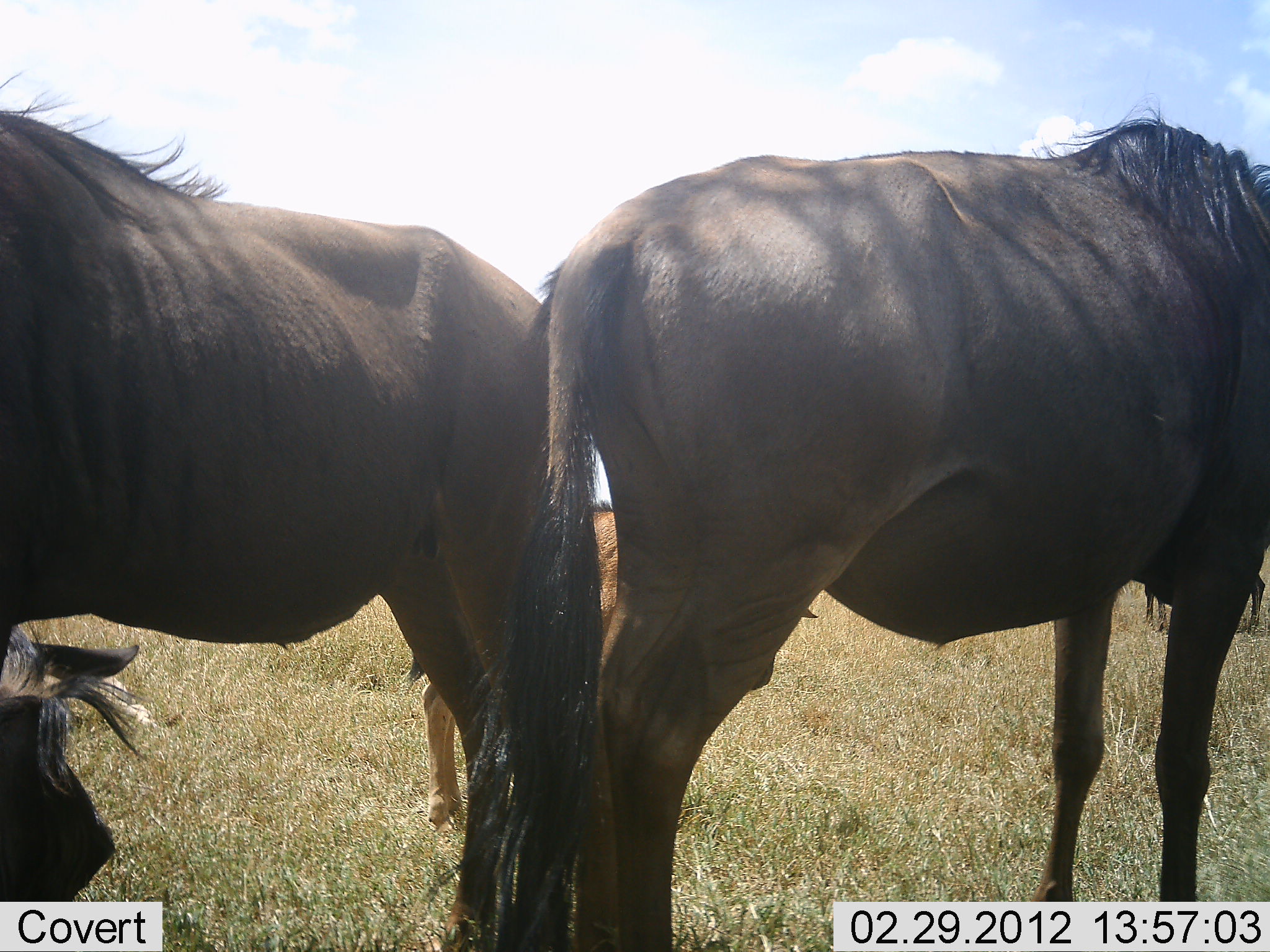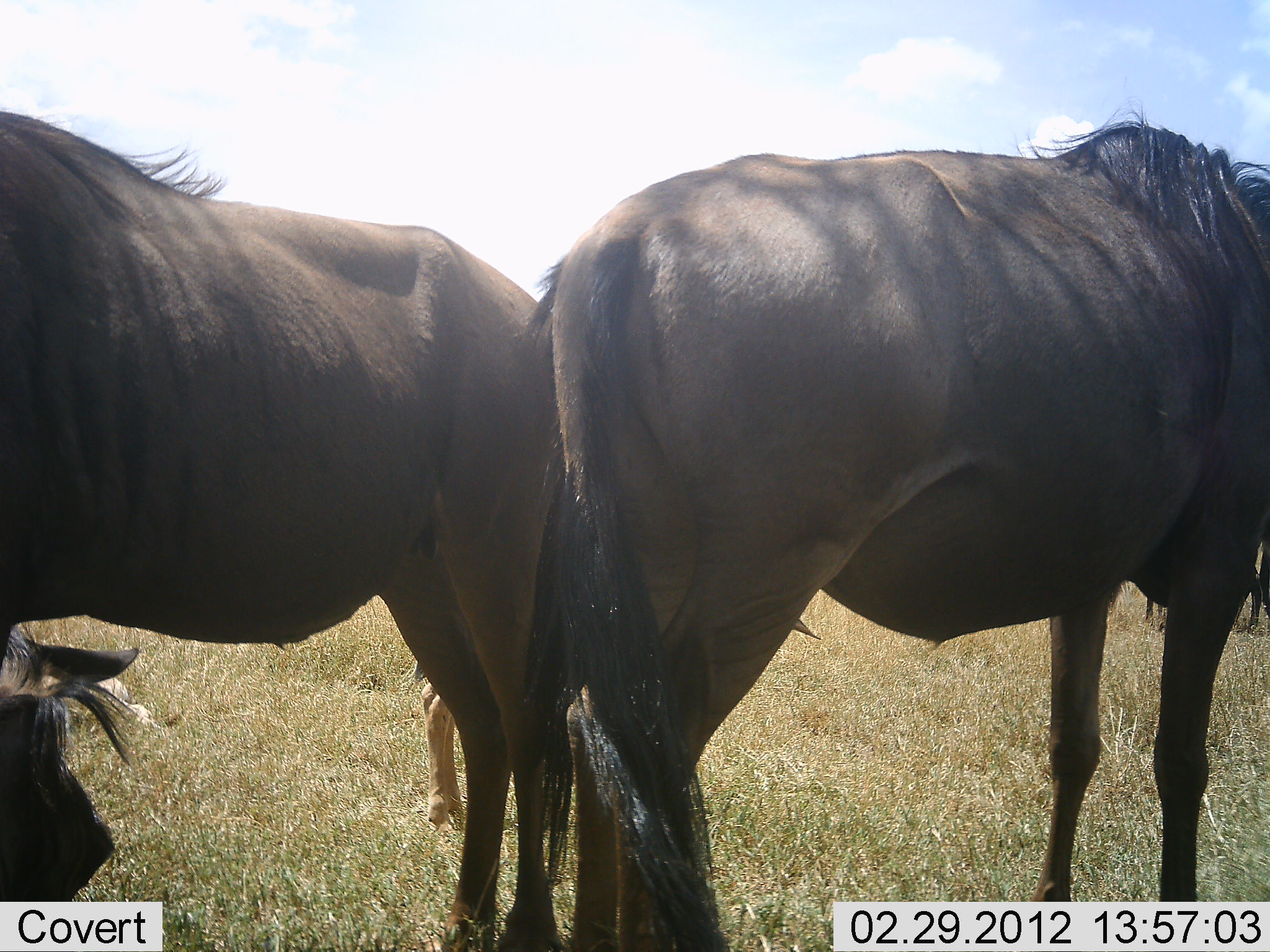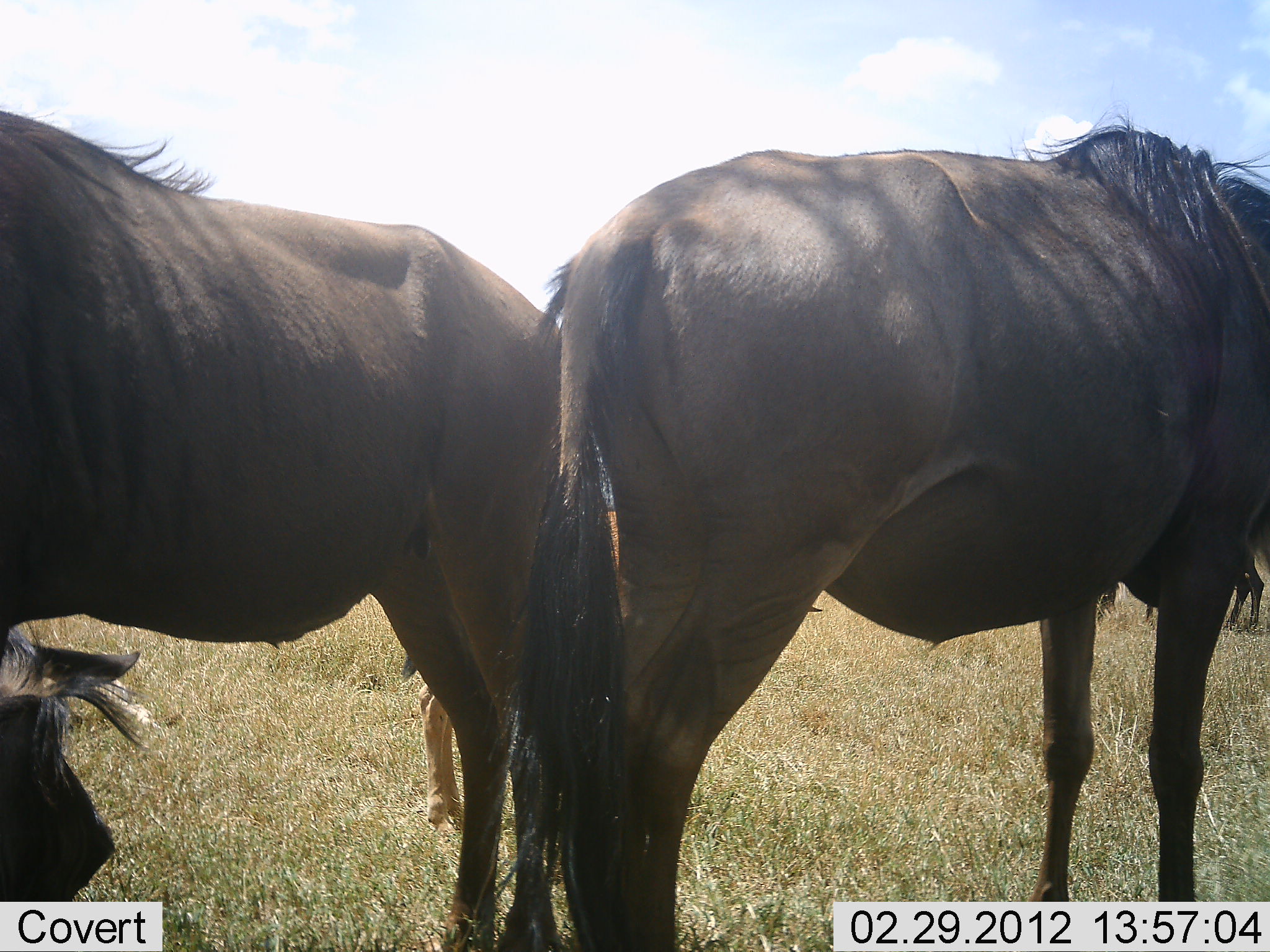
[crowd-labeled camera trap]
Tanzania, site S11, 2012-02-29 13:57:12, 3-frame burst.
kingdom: Animalia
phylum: Chordata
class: Mammalia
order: Artiodactyla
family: Bovidae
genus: Connochaetes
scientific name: Connochaetes taurinus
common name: blue wildebeest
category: wildebeest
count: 4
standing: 100%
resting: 50%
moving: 0%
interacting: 0%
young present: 67%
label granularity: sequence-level